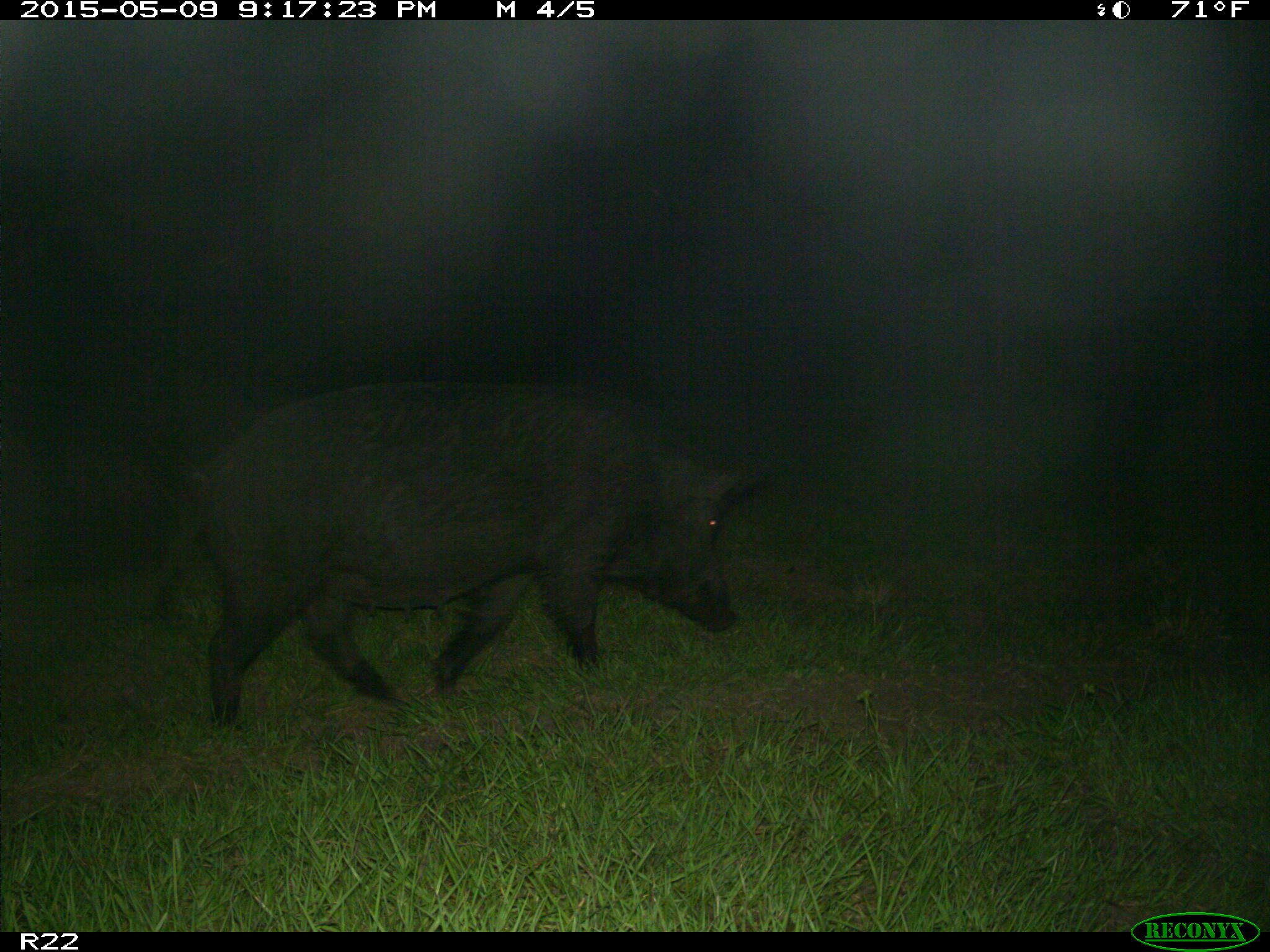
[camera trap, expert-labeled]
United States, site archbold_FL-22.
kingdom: Animalia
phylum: Chordata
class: Mammalia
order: Artiodactyla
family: Bovidae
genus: Bos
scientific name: Bos taurus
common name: domestic cow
Bos taurus (domestic cow).